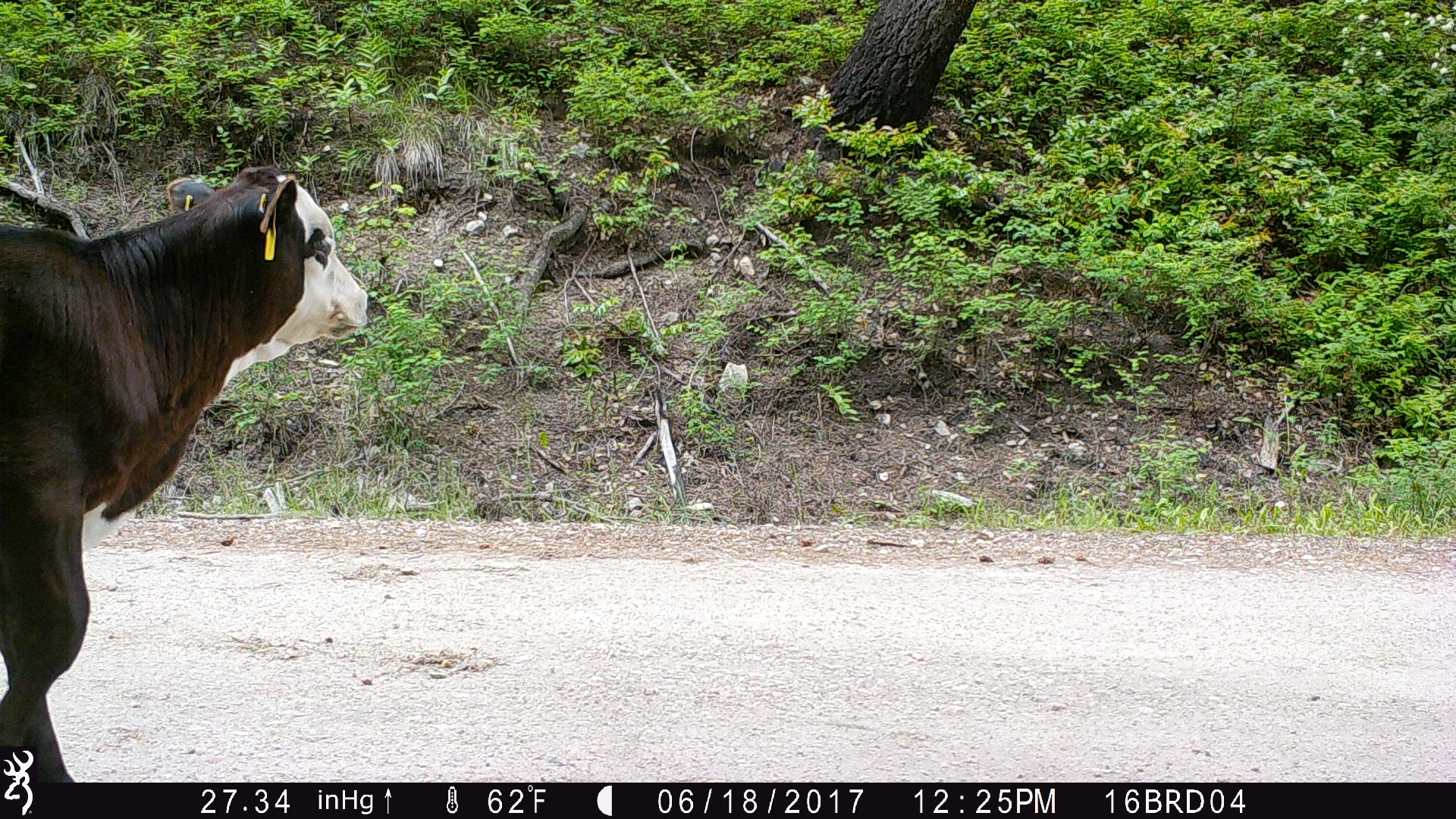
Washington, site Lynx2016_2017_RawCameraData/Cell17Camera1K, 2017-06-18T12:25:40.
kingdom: Animalia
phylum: Chordata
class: Mammalia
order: Artiodactyla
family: Bovidae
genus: Bos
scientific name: Bos taurus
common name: domestic cattle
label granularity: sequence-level